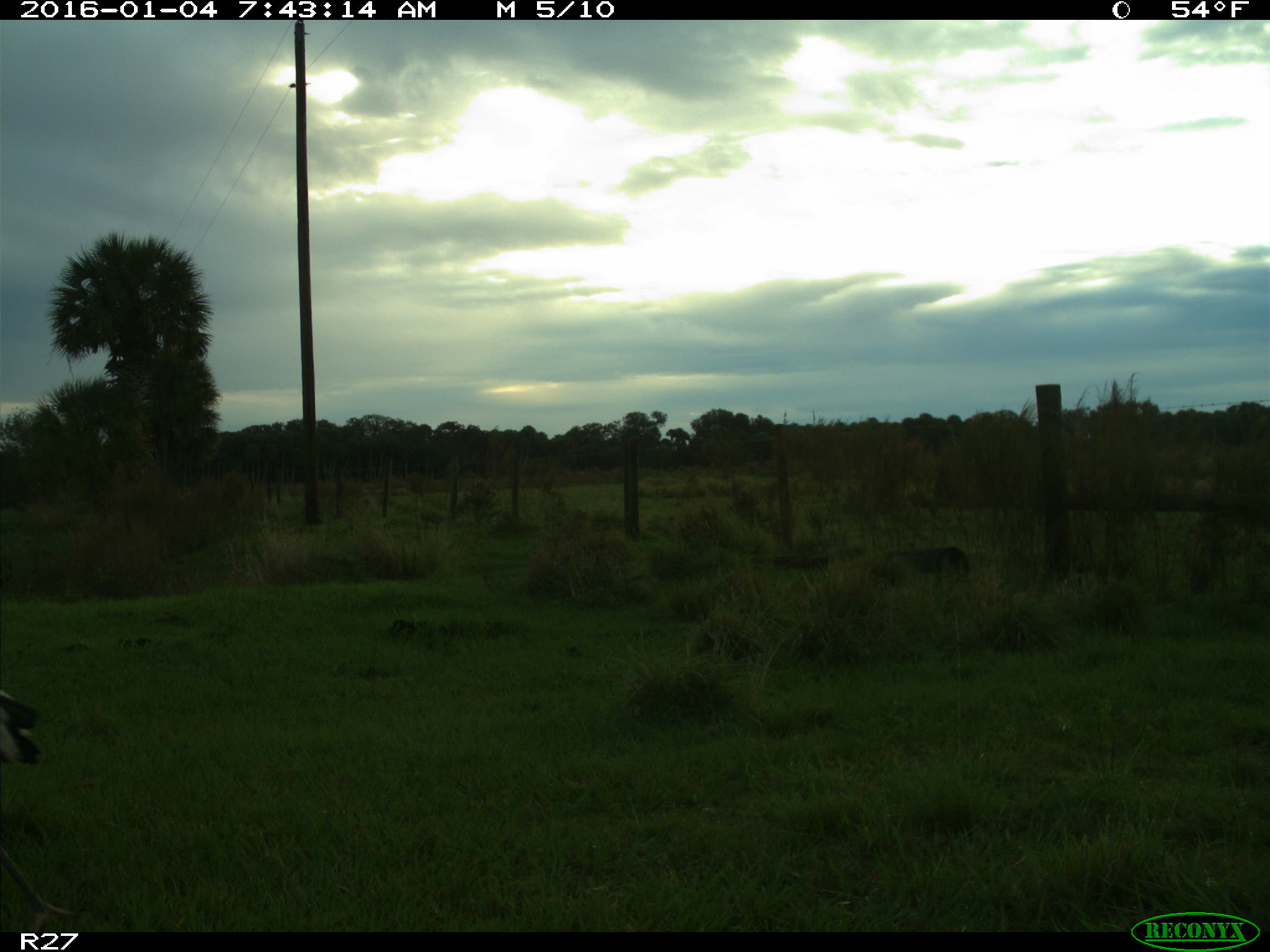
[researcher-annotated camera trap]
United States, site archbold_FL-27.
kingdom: Animalia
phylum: Chordata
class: Aves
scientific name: Aves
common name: birds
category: unidentified bird